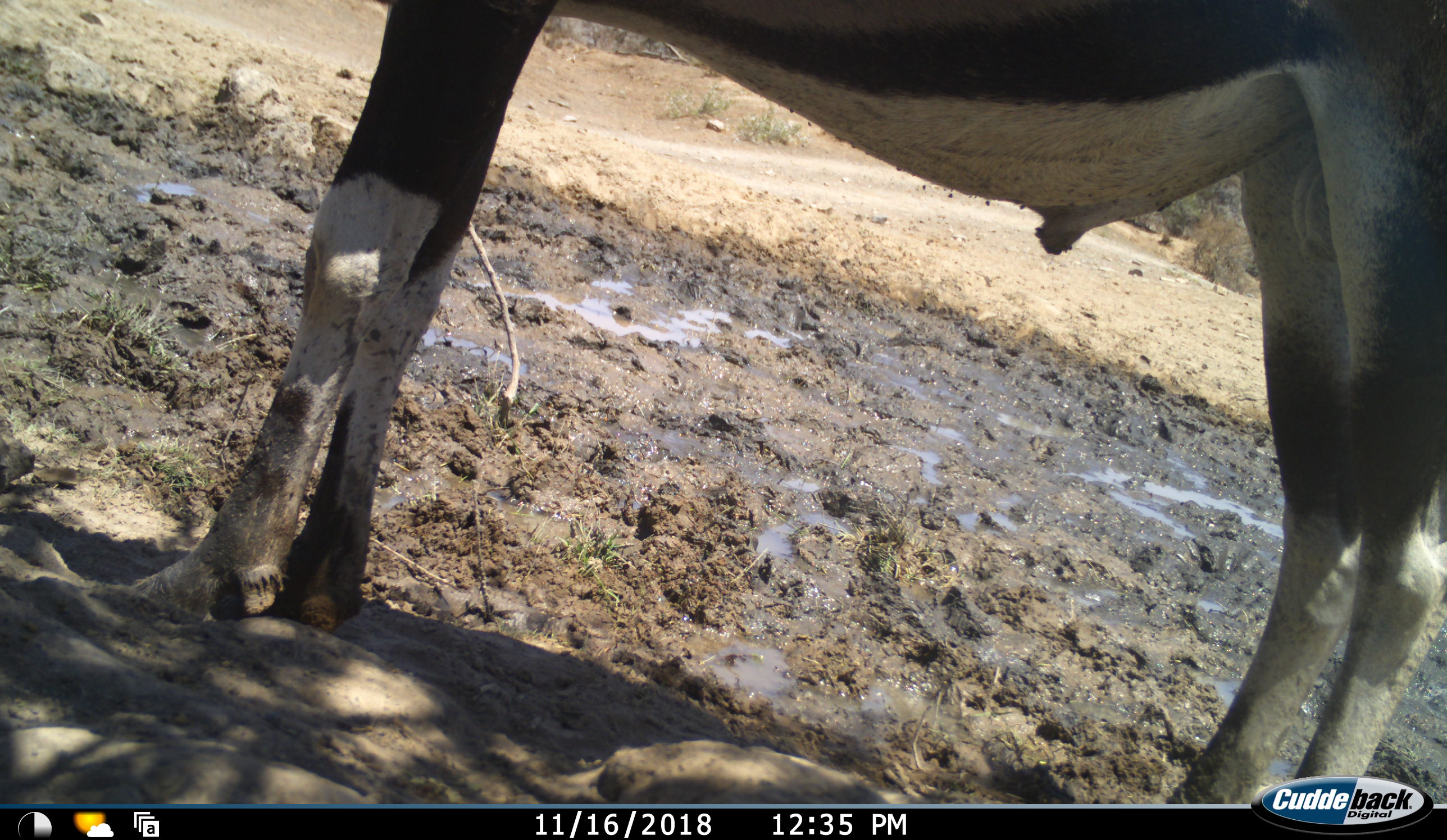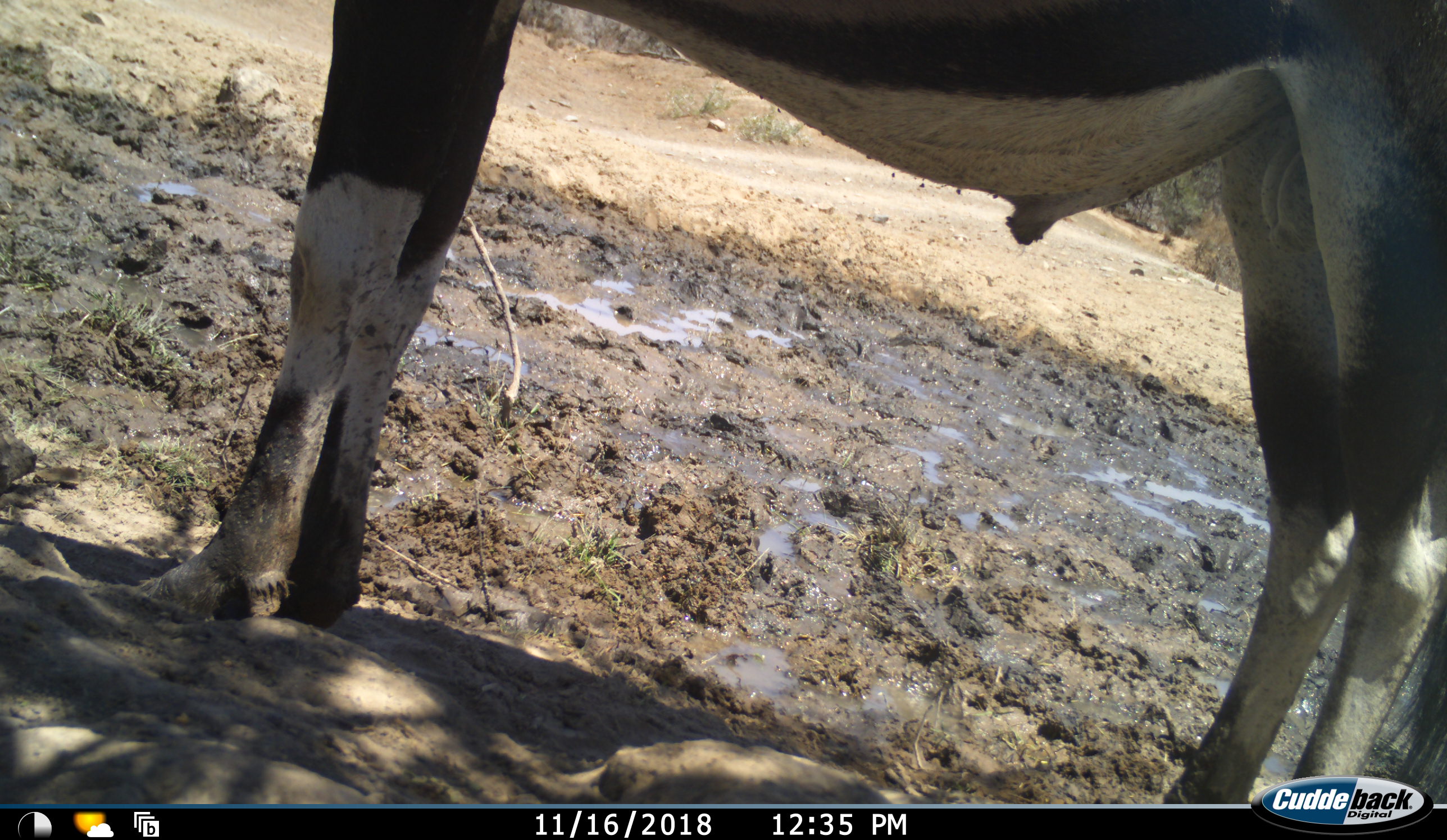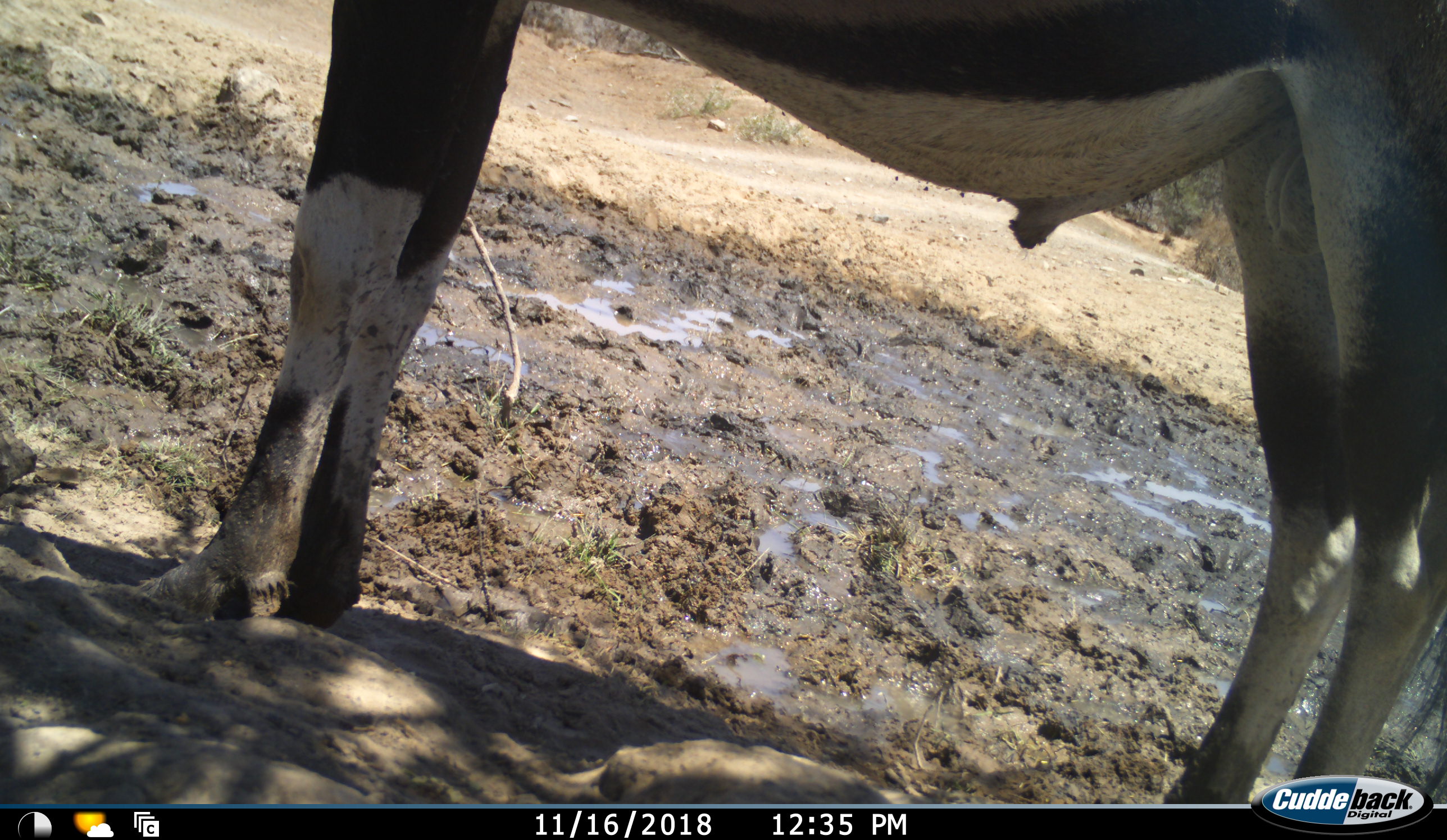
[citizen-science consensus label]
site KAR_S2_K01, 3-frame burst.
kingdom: Animalia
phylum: Chordata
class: Mammalia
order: Artiodactyla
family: Bovidae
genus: Oryx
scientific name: Oryx gazella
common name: gemsbok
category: oryx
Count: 1.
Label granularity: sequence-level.